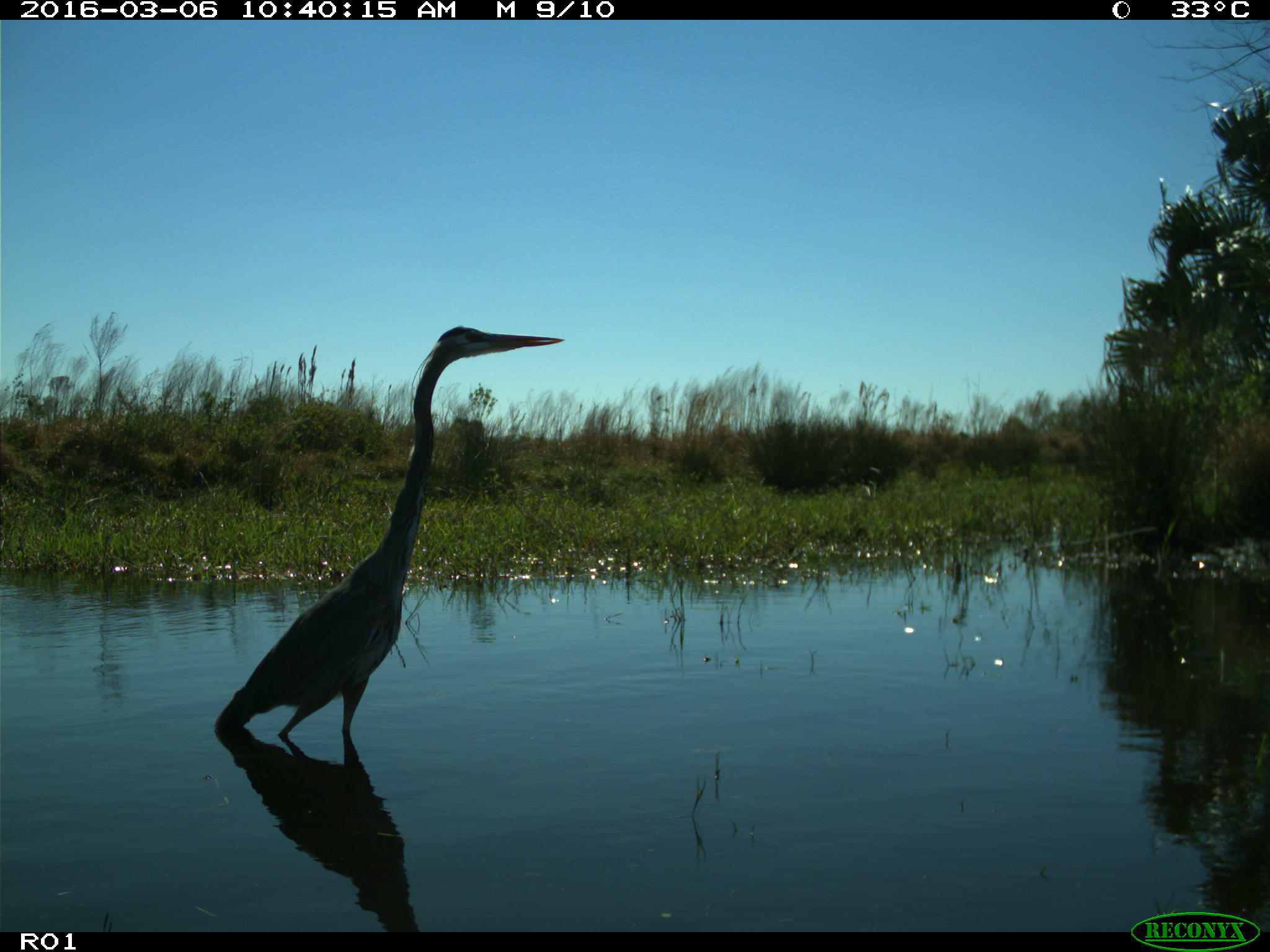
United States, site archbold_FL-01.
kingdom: Animalia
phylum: Chordata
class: Aves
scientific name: Aves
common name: birds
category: unidentified bird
Unidentified bird (birds) (Aves).